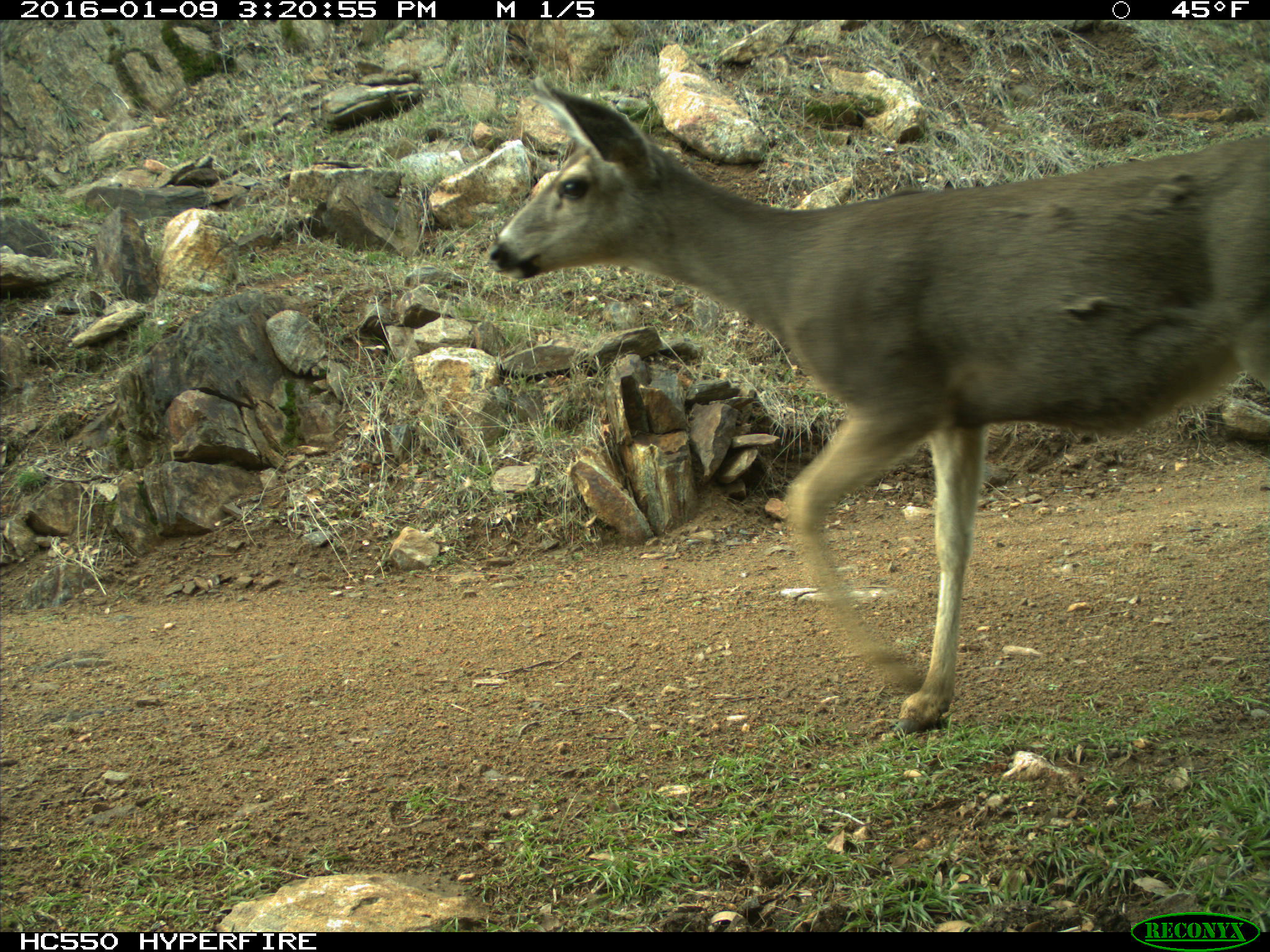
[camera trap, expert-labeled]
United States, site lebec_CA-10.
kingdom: Animalia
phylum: Chordata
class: Mammalia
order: Artiodactyla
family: Cervidae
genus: Odocoileus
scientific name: Odocoileus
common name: deer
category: unidentified deer